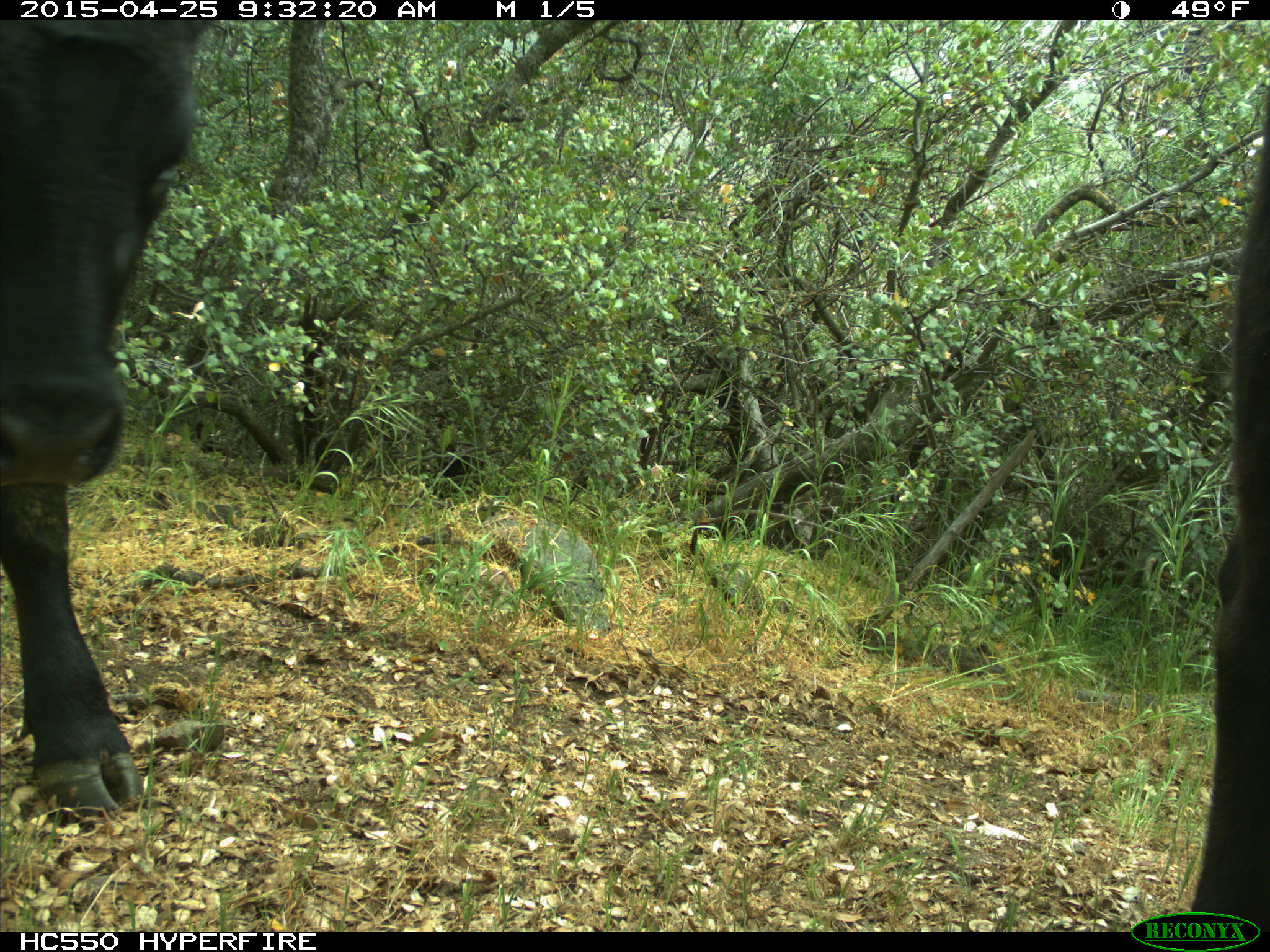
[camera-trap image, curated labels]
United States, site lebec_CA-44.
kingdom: Animalia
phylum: Chordata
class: Mammalia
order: Artiodactyla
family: Suidae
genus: Sus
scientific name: Sus scrofa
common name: wild boar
Sus scrofa (wild boar).